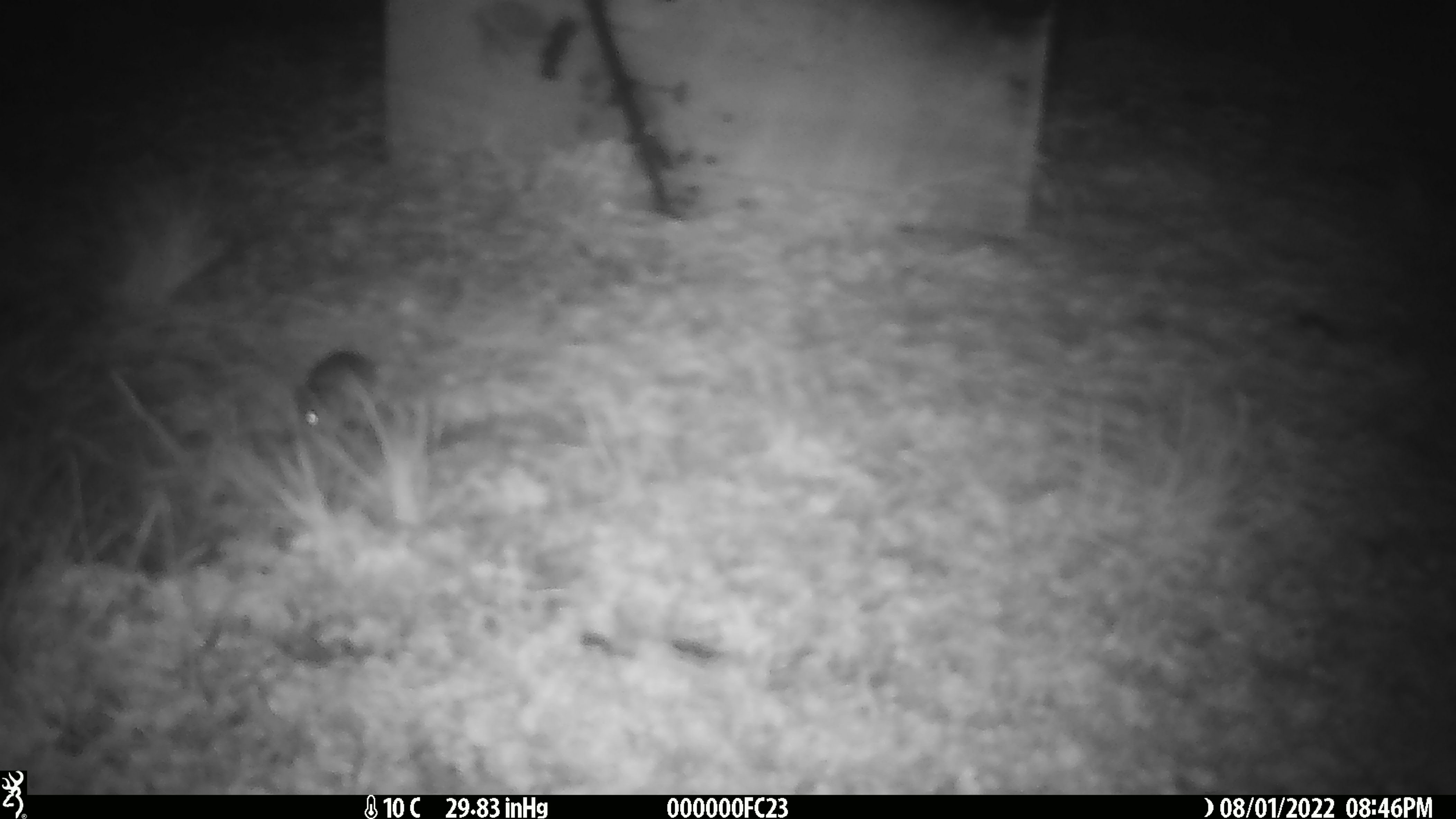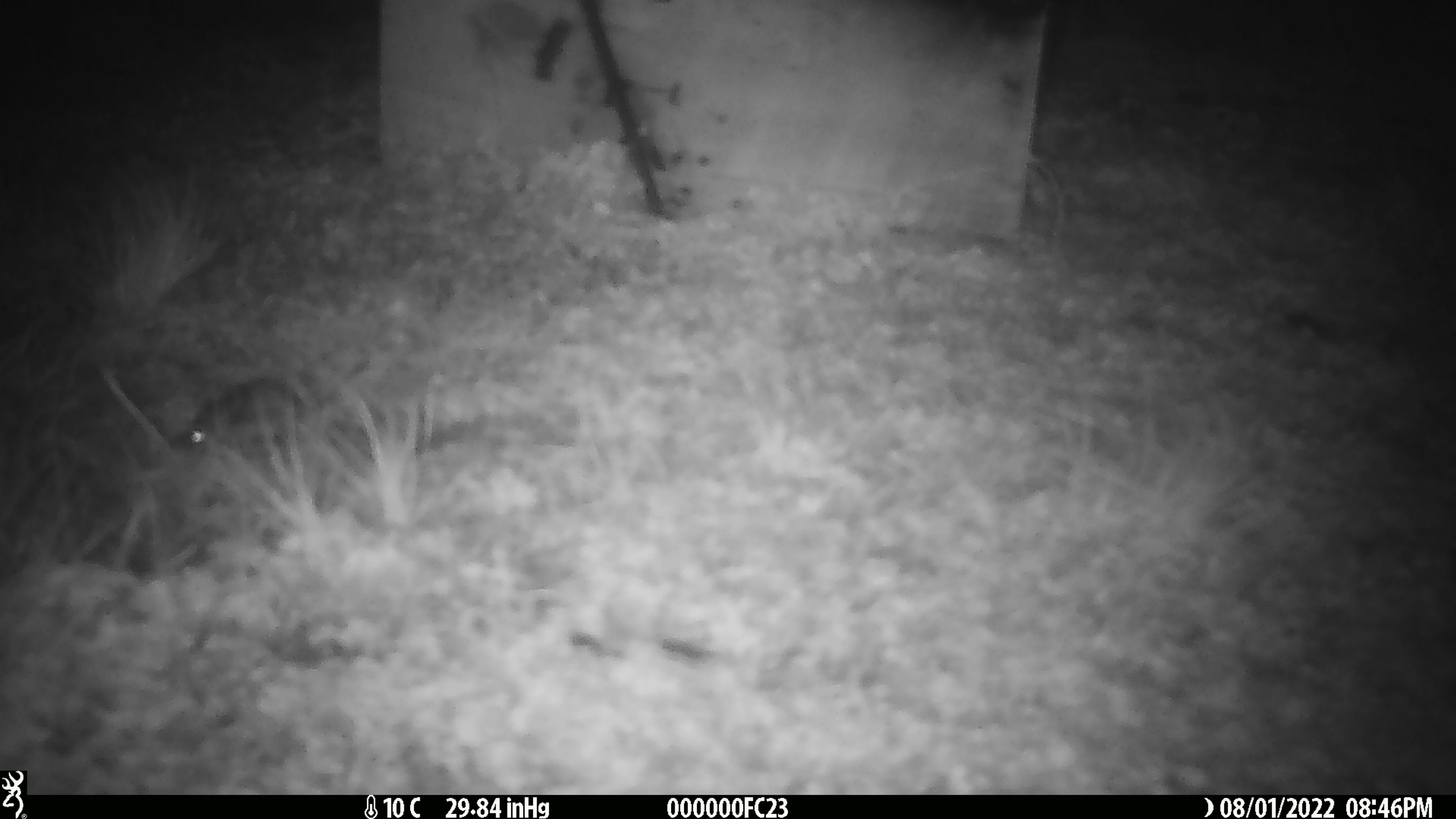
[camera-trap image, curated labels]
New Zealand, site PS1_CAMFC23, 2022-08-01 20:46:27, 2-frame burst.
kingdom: Animalia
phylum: Chordata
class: Mammalia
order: Rodentia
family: Muridae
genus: Mus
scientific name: Mus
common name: mouse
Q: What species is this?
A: Mouse (Mus).